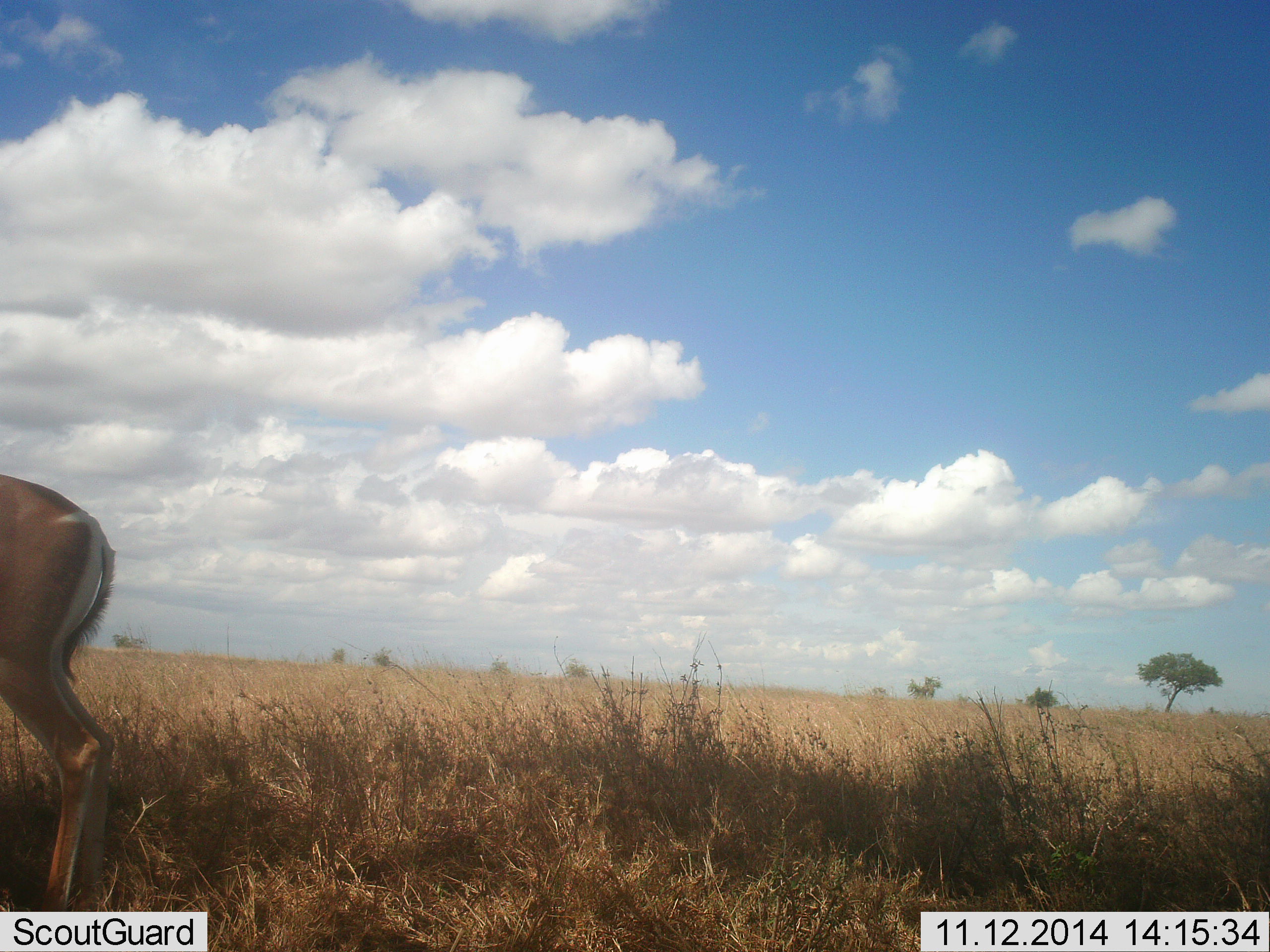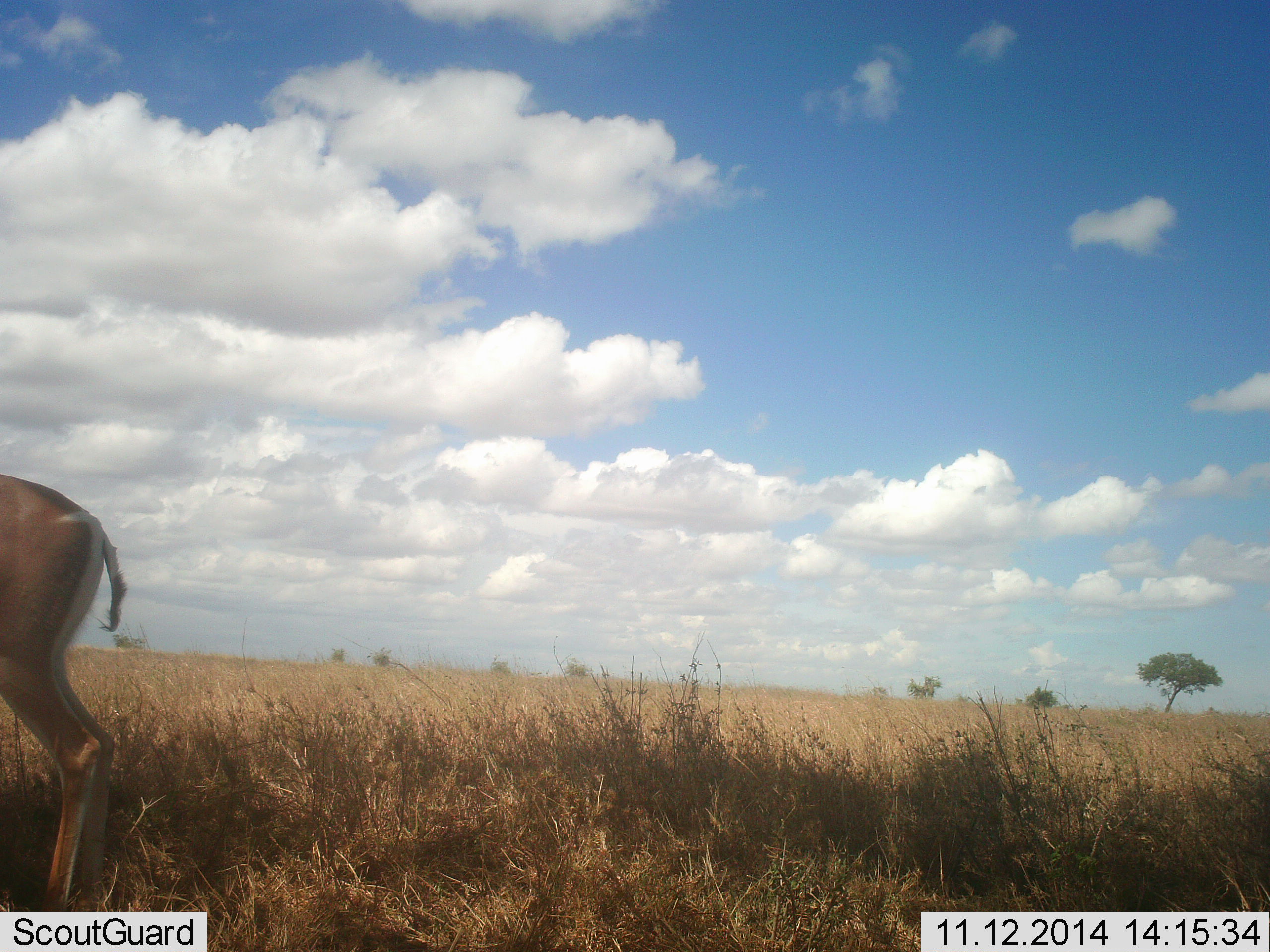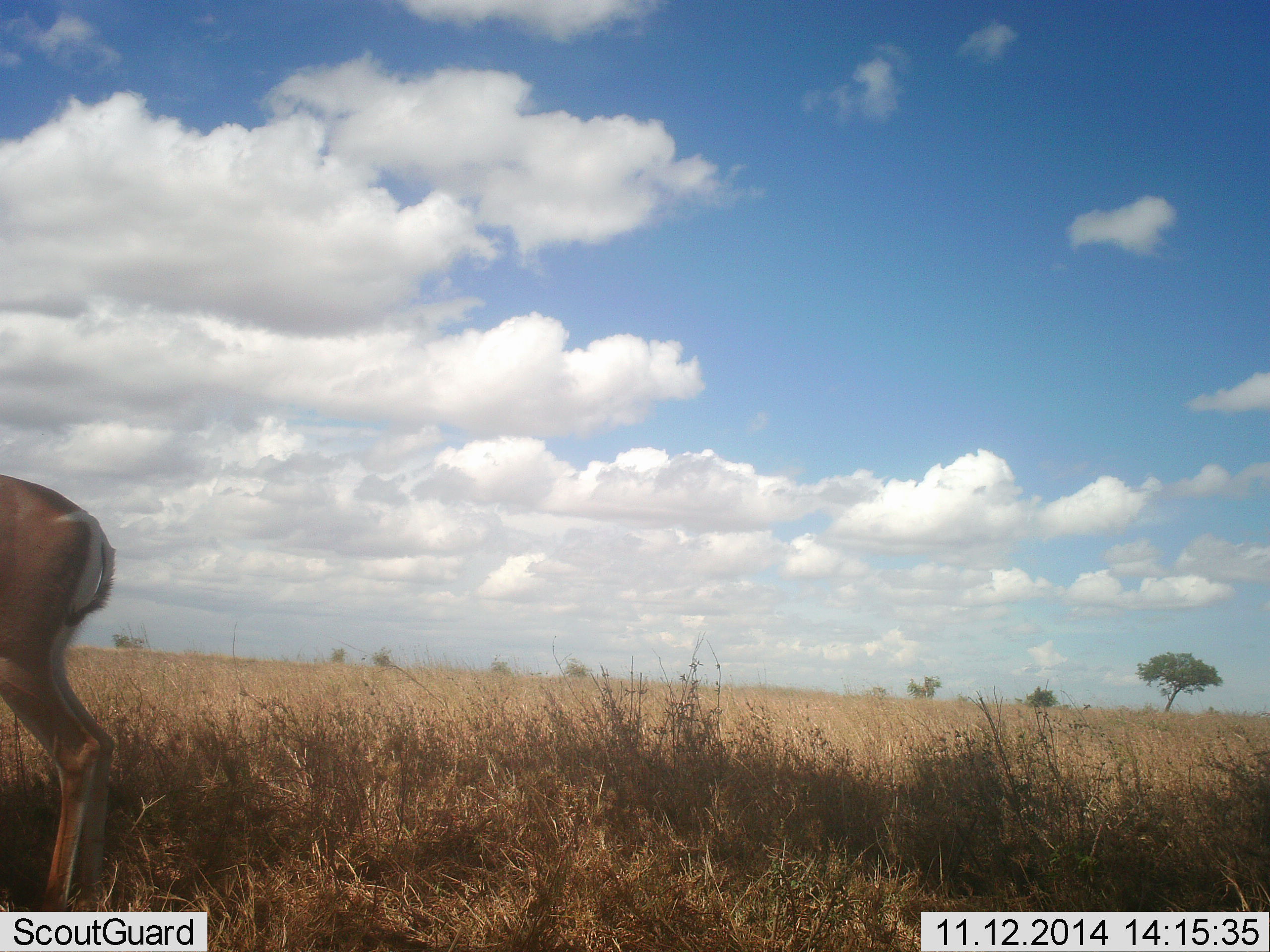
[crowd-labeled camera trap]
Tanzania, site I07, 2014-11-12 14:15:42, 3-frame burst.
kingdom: Animalia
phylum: Chordata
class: Mammalia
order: Artiodactyla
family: Bovidae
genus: Nanger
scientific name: Nanger granti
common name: grant's gazelle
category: gazellegrants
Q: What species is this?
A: Gazellegrants (grant's gazelle) (Nanger granti).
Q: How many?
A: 1.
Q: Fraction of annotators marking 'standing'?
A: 100%.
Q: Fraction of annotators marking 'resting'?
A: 0%.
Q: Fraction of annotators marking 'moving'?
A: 0%.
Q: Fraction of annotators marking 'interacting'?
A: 0%.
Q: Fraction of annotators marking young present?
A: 0%.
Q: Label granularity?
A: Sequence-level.